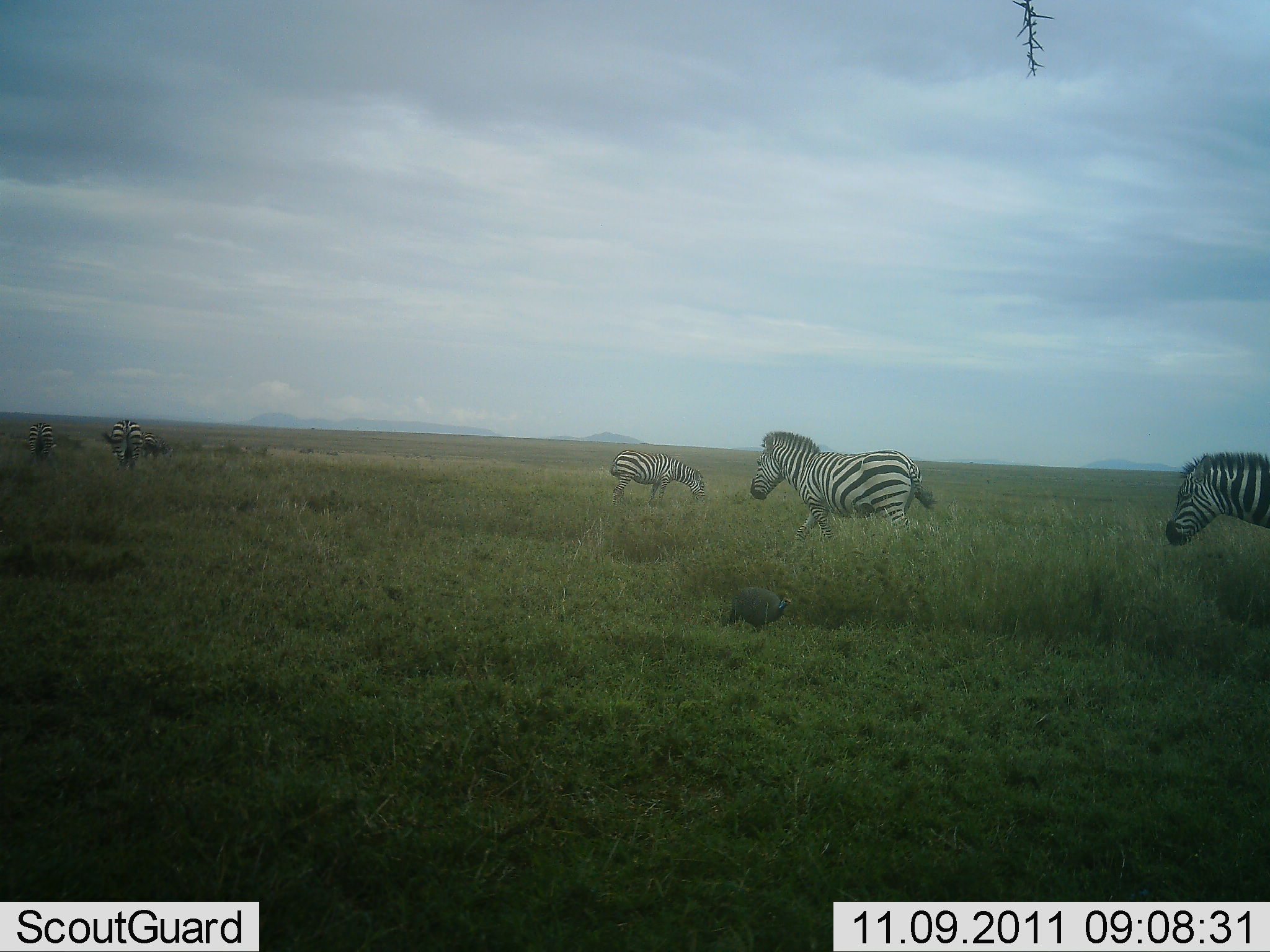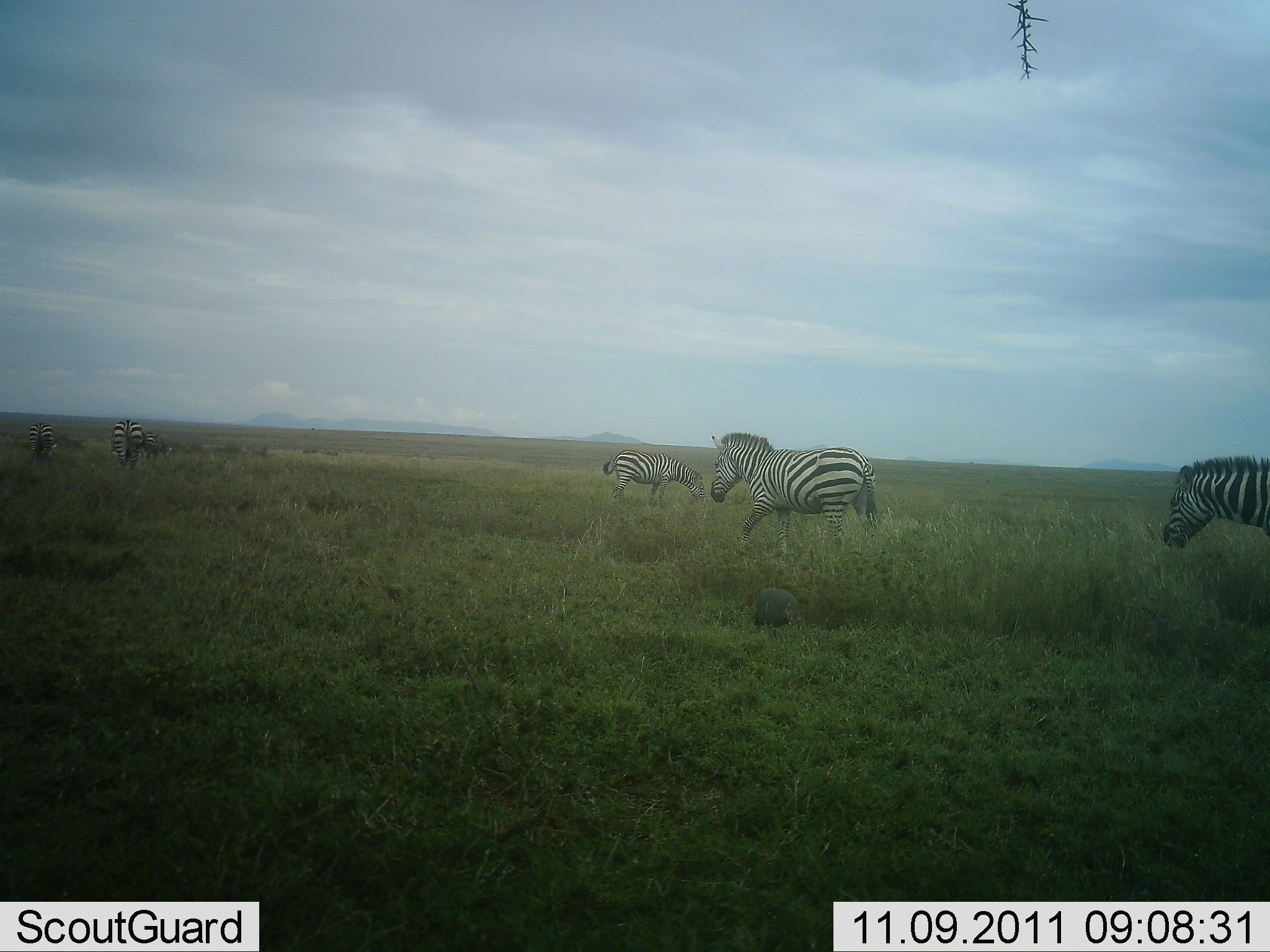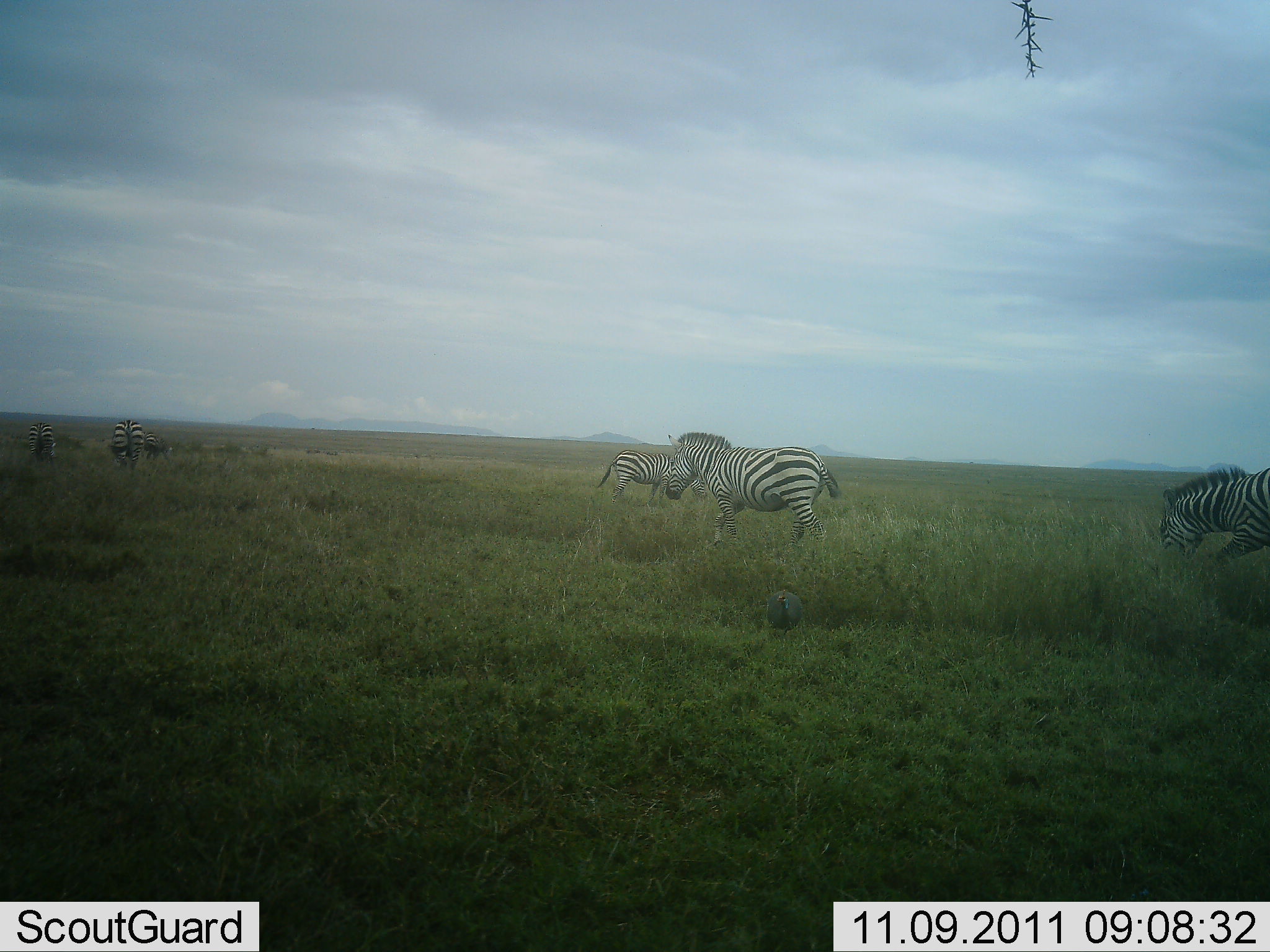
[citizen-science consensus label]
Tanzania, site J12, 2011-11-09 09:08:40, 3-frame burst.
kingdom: Animalia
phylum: Chordata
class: Aves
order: Galliformes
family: Numididae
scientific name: Numididae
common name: guinea fowl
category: guineafowl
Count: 1.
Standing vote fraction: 9%.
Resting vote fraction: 0%.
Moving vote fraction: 64%.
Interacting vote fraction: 0%.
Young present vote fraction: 0%.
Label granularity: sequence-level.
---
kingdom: Animalia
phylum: Chordata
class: Mammalia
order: Perissodactyla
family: Equidae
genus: Equus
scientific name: Equus quagga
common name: plains zebra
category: zebra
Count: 5.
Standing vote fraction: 36%.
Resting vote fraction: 0%.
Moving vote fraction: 79%.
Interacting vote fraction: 0%.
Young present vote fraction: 0%.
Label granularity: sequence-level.